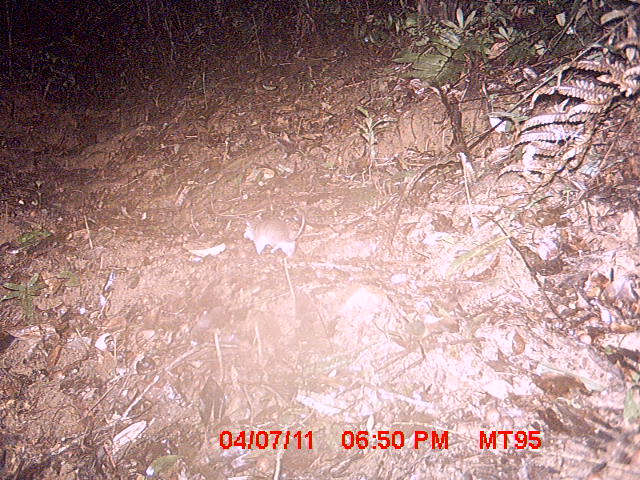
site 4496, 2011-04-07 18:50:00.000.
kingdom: Animalia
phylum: Chordata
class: Mammalia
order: Rodentia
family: Nesomyidae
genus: Eliurus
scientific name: Eliurus penicillatus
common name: white-tipped tufted-tailed rat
Eliurus penicillatus (white-tipped tufted-tailed rat), count 1.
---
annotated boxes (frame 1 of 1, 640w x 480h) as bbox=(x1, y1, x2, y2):
eliurus penicillatus: bbox=(243, 211, 305, 257); bbox=(0, 241, 26, 254)